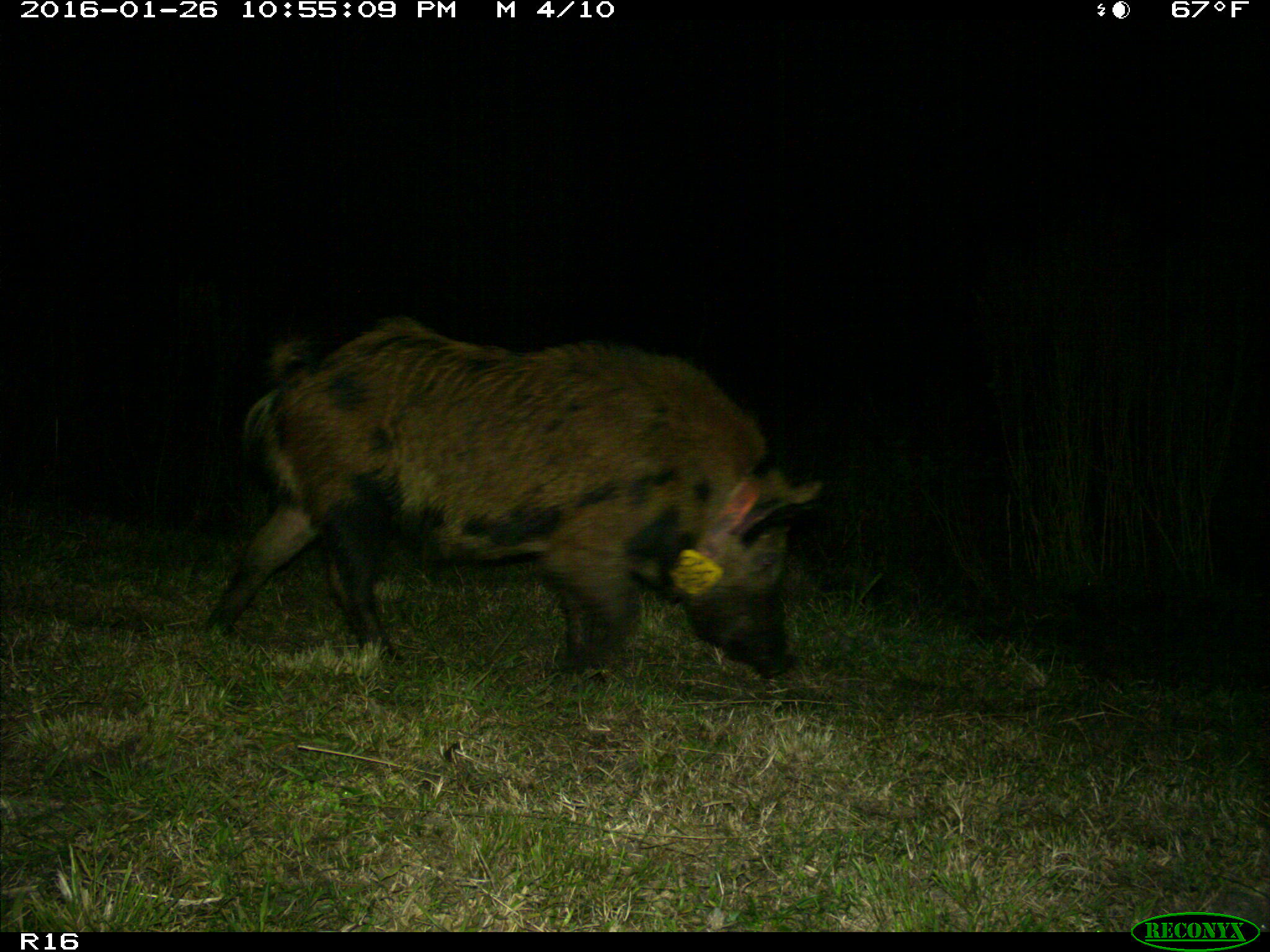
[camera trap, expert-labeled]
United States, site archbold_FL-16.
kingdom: Animalia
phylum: Chordata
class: Mammalia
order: Artiodactyla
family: Suidae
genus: Sus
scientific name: Sus scrofa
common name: wild boar